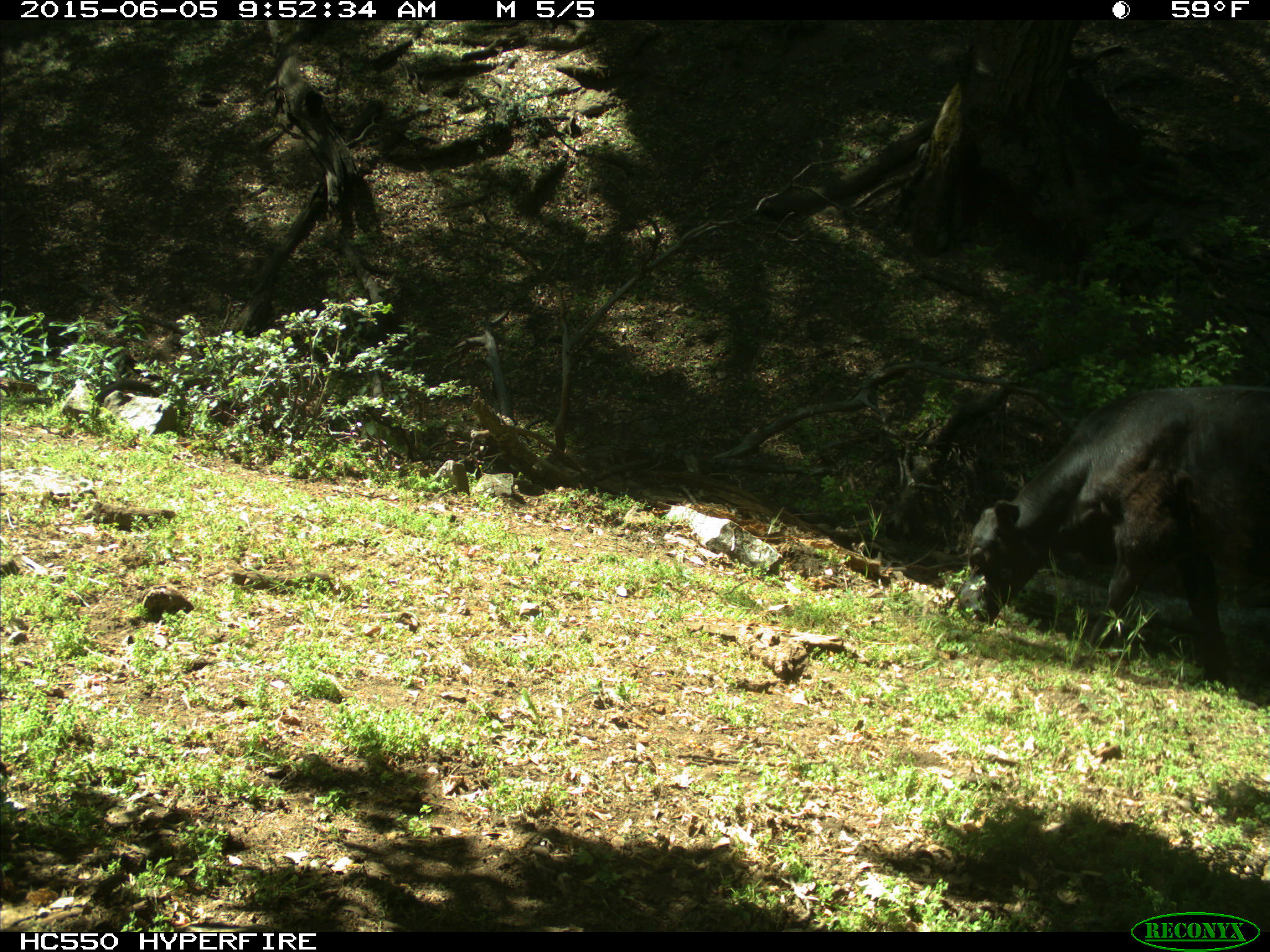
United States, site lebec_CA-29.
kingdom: Animalia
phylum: Chordata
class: Mammalia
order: Artiodactyla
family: Bovidae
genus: Bos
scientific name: Bos taurus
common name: domestic cow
Bos taurus (domestic cow).